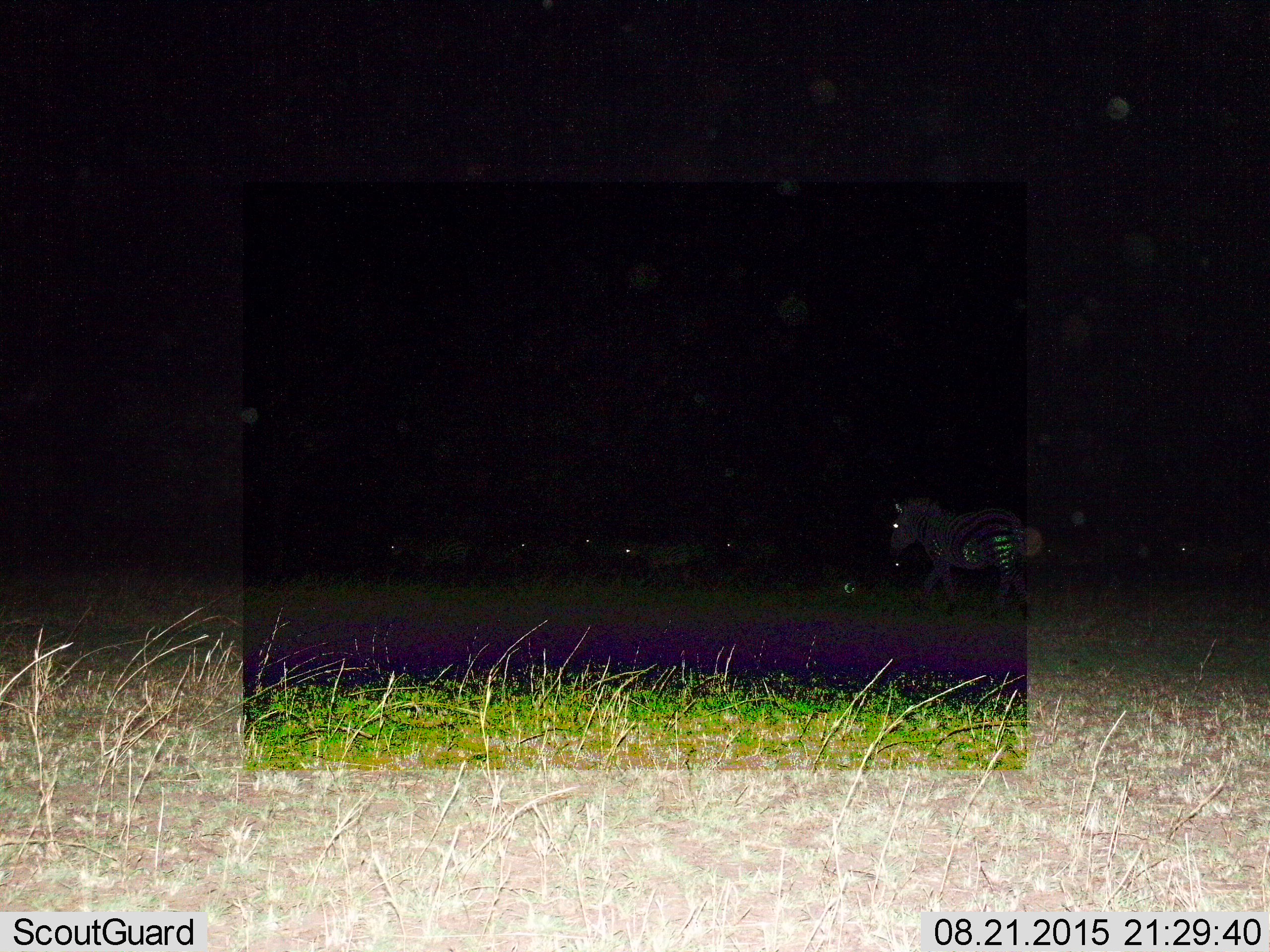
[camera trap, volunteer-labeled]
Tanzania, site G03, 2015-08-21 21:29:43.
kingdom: Animalia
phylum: Chordata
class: Mammalia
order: Perissodactyla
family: Equidae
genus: Equus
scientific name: Equus quagga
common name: plains zebra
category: zebra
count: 7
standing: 37%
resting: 5%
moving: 84%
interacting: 5%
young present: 11%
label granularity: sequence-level